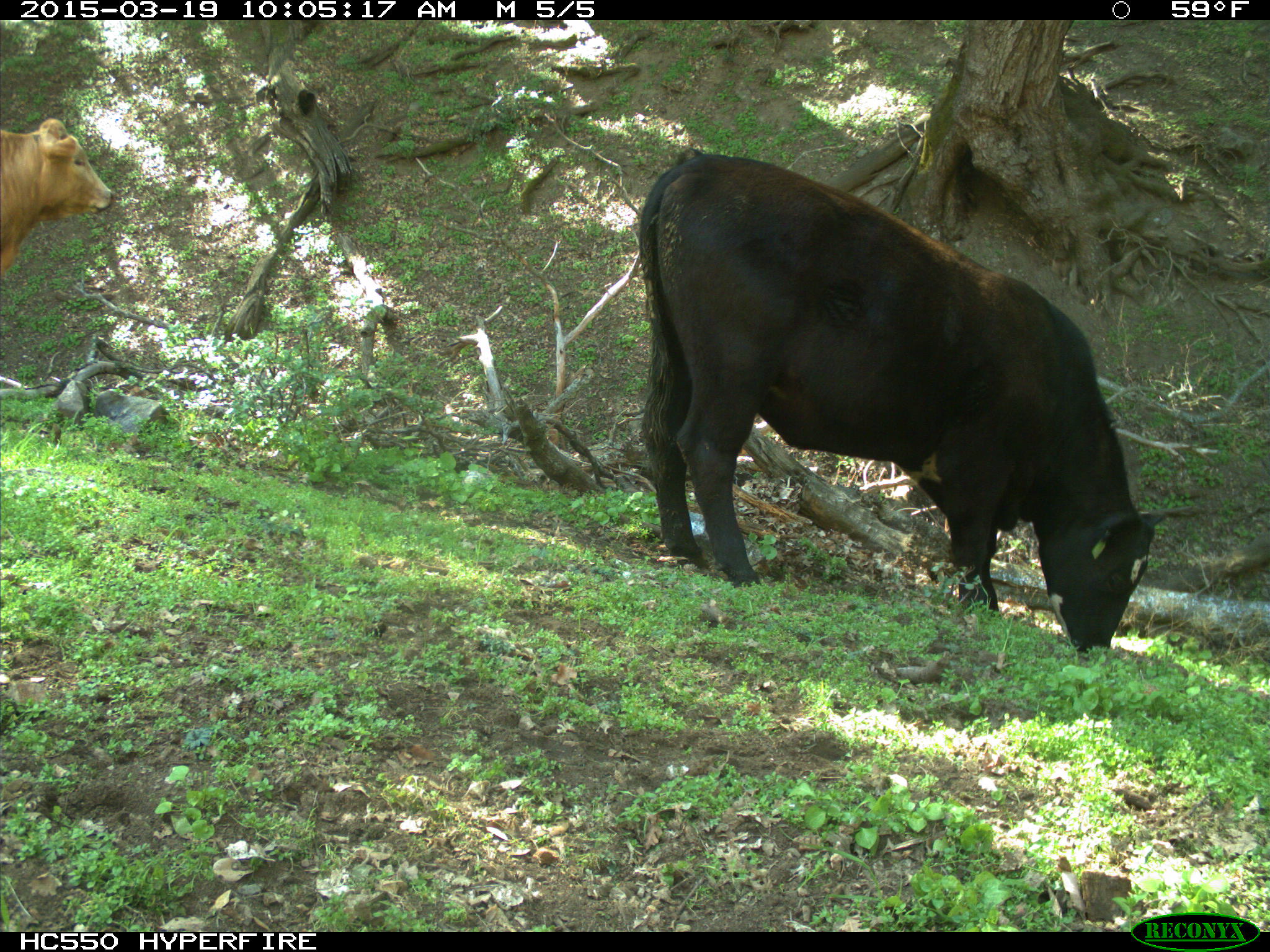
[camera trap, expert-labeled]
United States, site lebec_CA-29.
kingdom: Animalia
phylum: Chordata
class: Mammalia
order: Artiodactyla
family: Bovidae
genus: Bos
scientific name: Bos taurus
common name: domestic cow